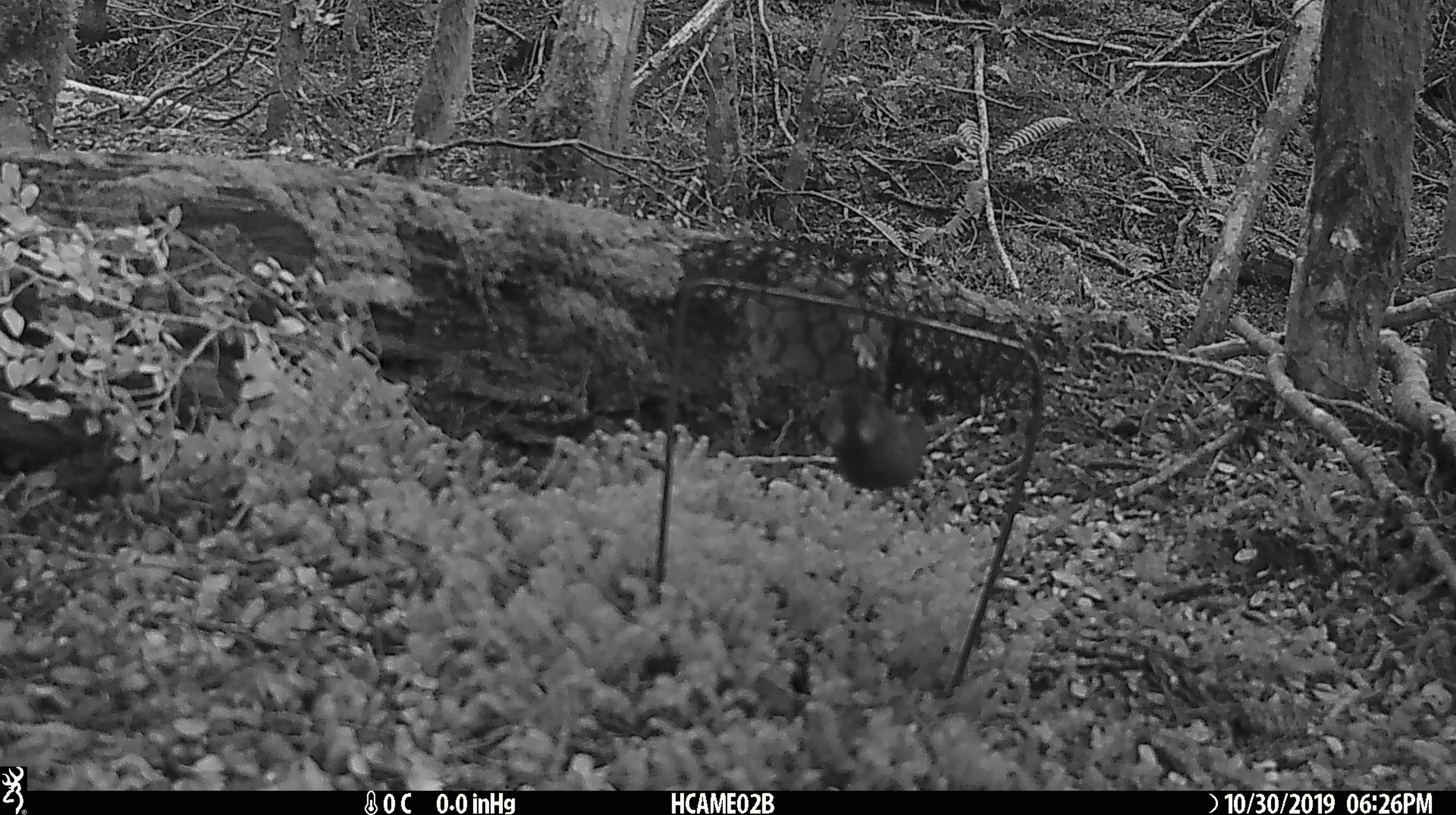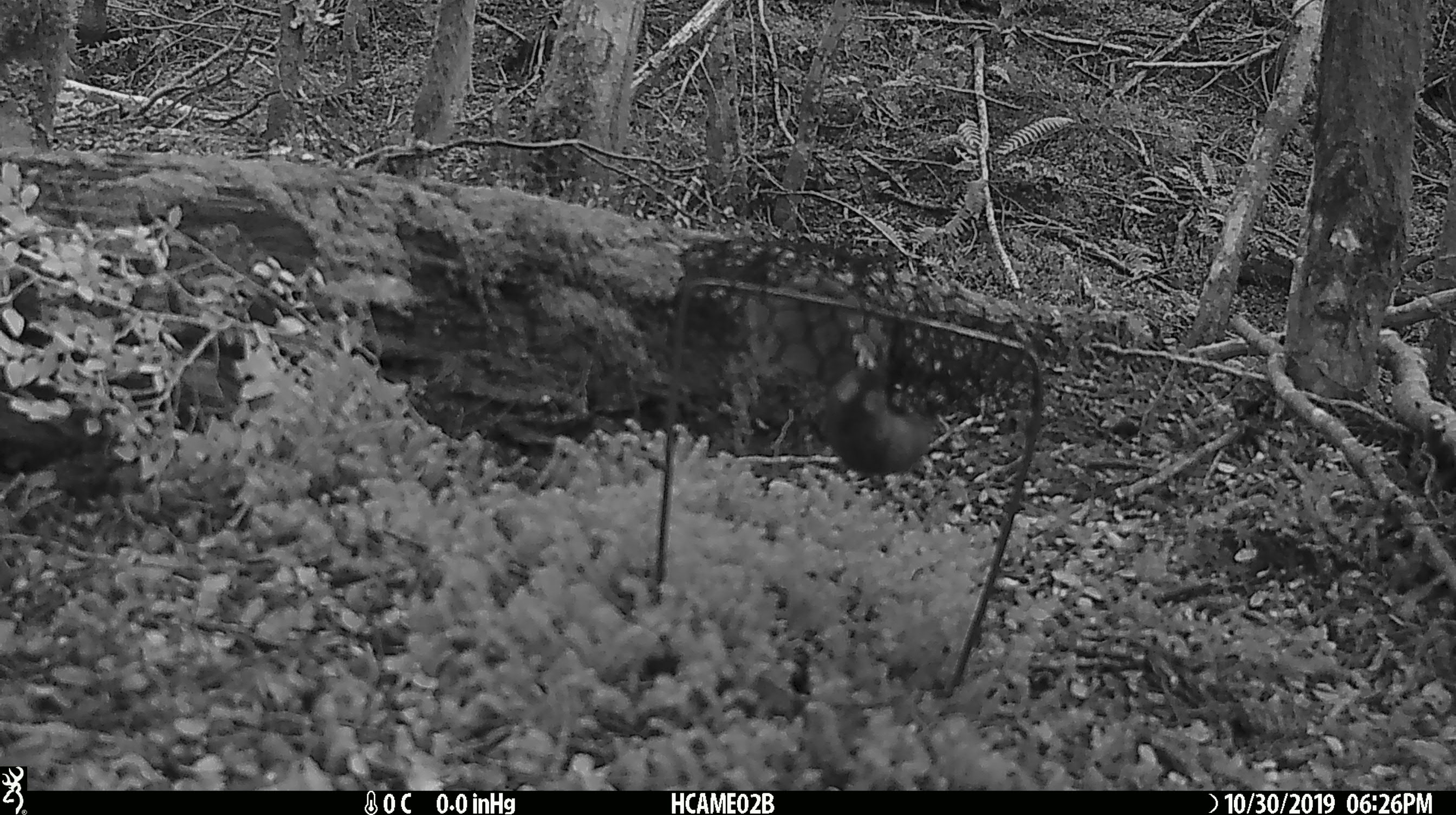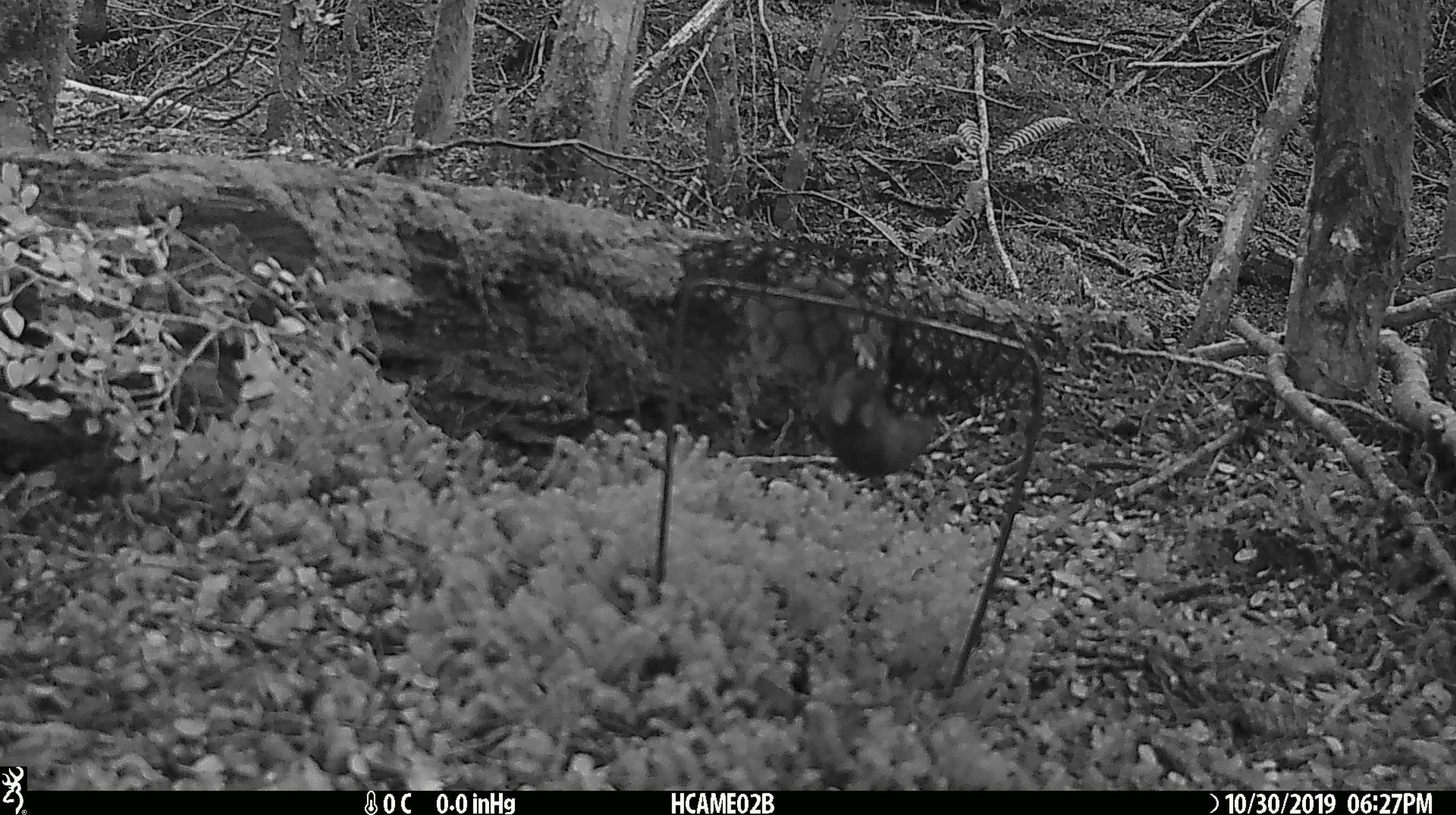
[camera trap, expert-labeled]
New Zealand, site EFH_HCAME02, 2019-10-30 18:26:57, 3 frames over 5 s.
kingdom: Animalia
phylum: Chordata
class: Mammalia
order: Rodentia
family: Muridae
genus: Mus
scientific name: Mus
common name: mouse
Mouse (Mus).